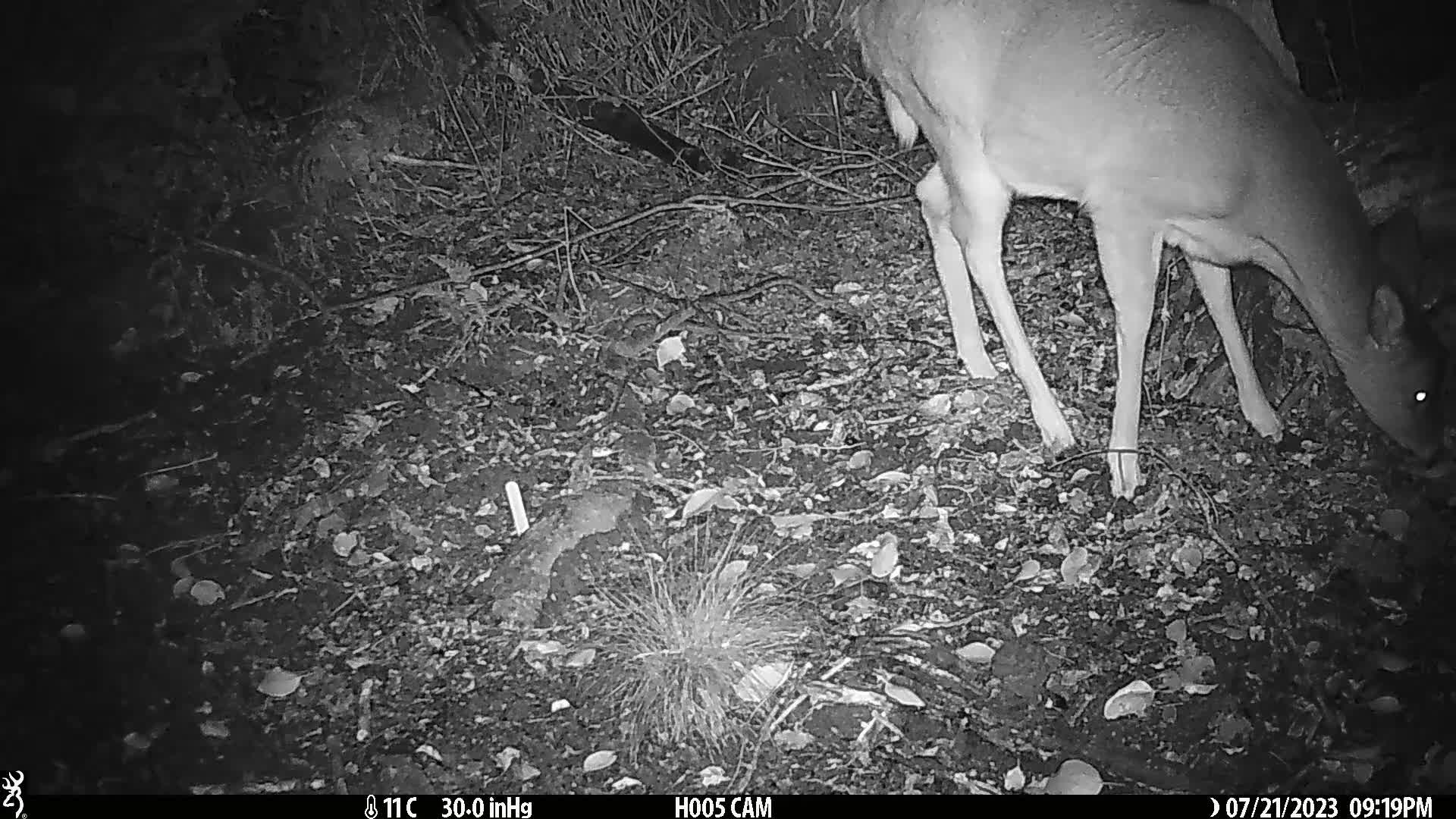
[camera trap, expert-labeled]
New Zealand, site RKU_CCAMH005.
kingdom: Animalia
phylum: Chordata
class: Mammalia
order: Artiodactyla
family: Cervidae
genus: Odocoileus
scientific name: Odocoileus virginianus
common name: white-tailed deer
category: white tailed deer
White tailed deer (white-tailed deer) (Odocoileus virginianus).